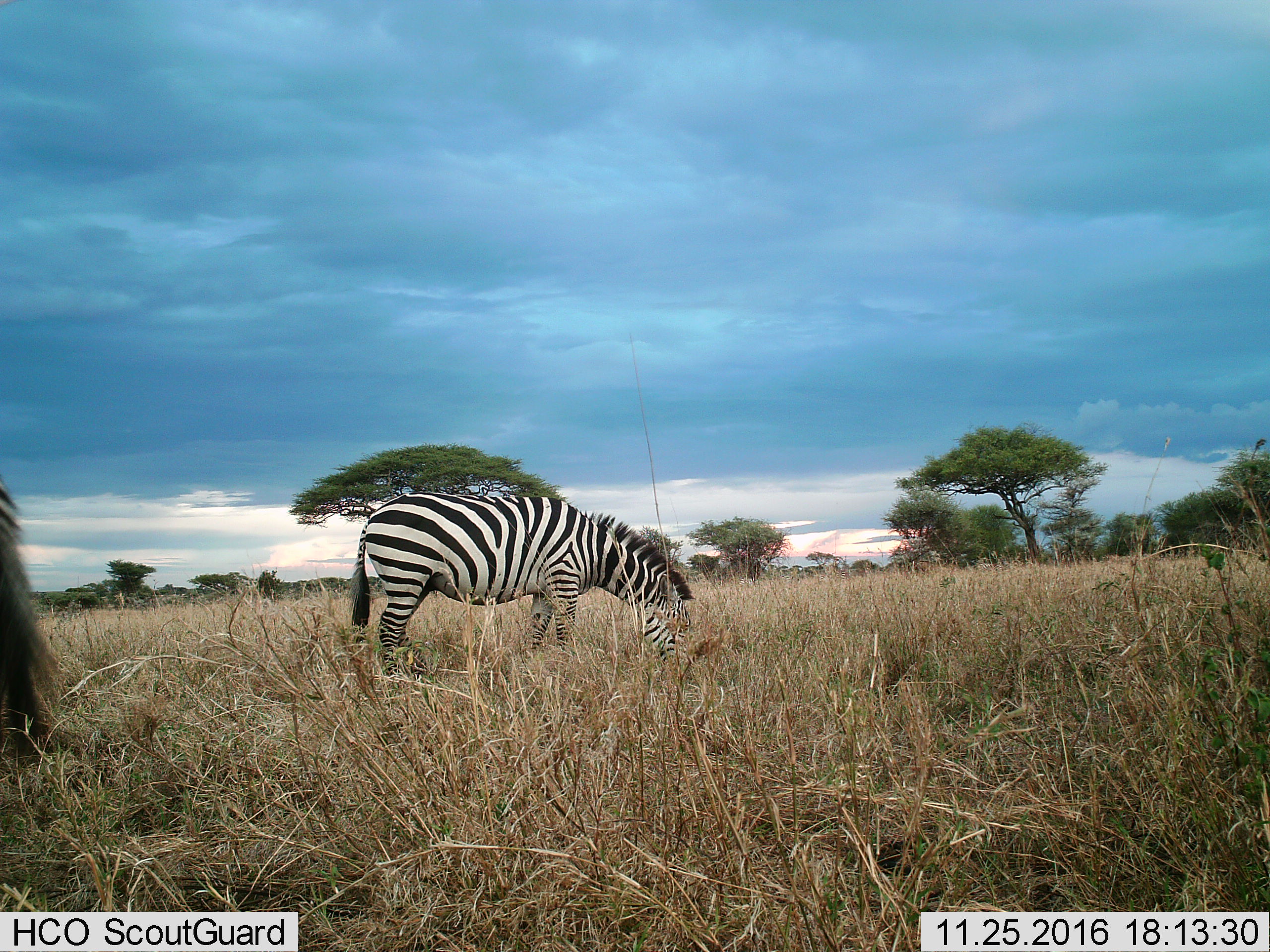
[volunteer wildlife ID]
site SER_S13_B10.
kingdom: Animalia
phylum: Chordata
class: Mammalia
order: Perissodactyla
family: Equidae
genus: Equus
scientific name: Equus quagga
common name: plains zebra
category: zebraplains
Zebraplains (plains zebra) (Equus quagga), count 2. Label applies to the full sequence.